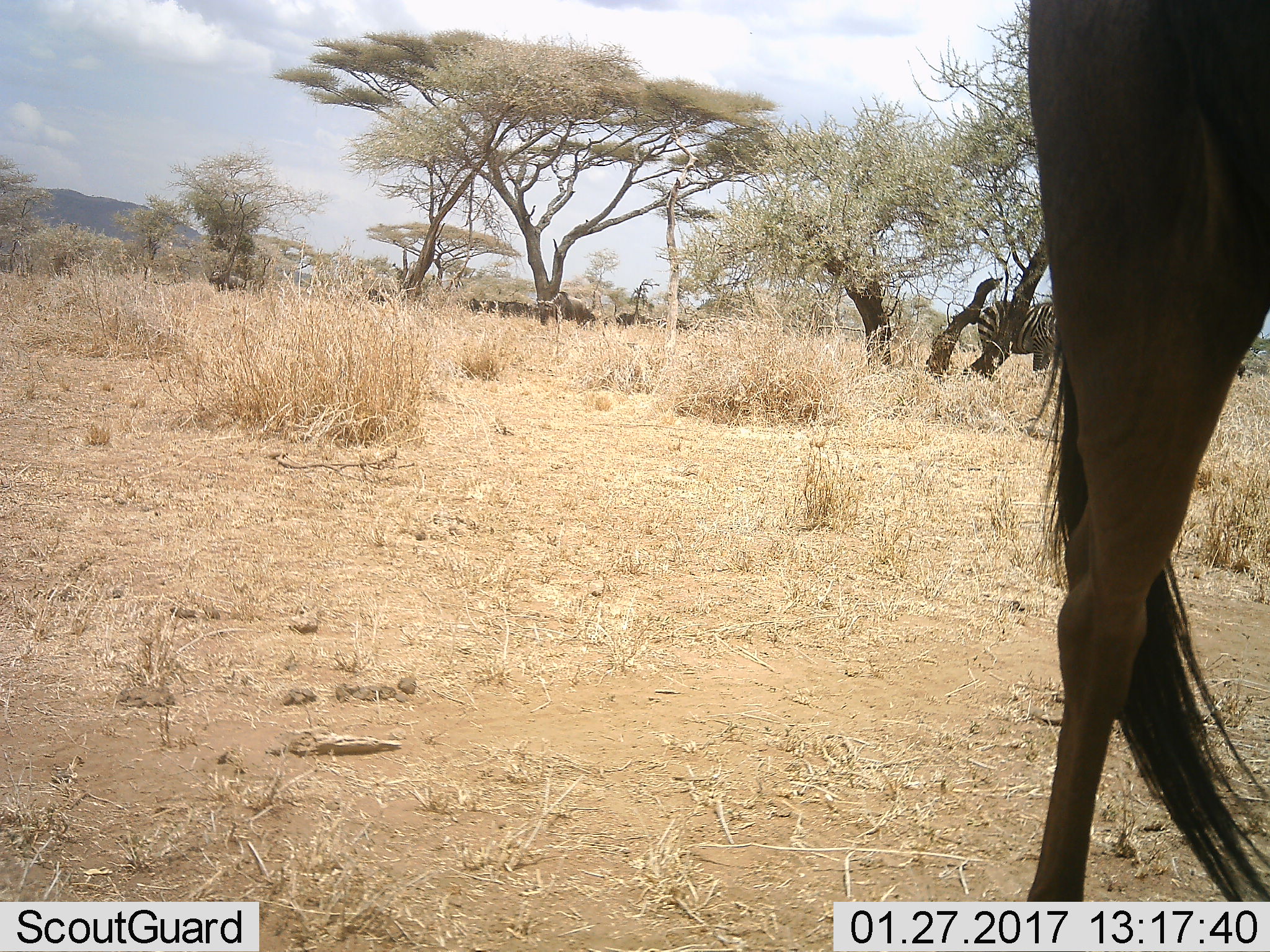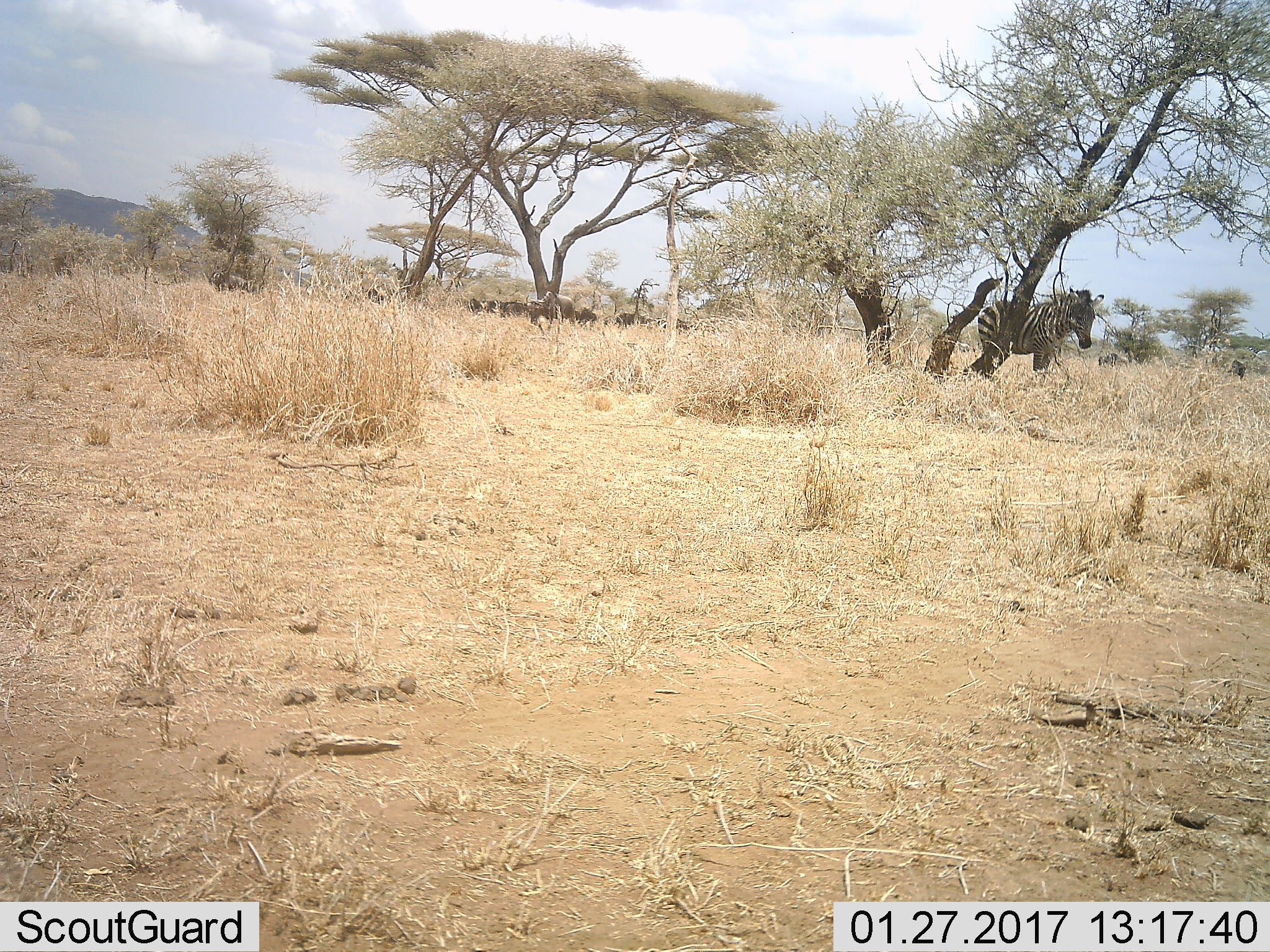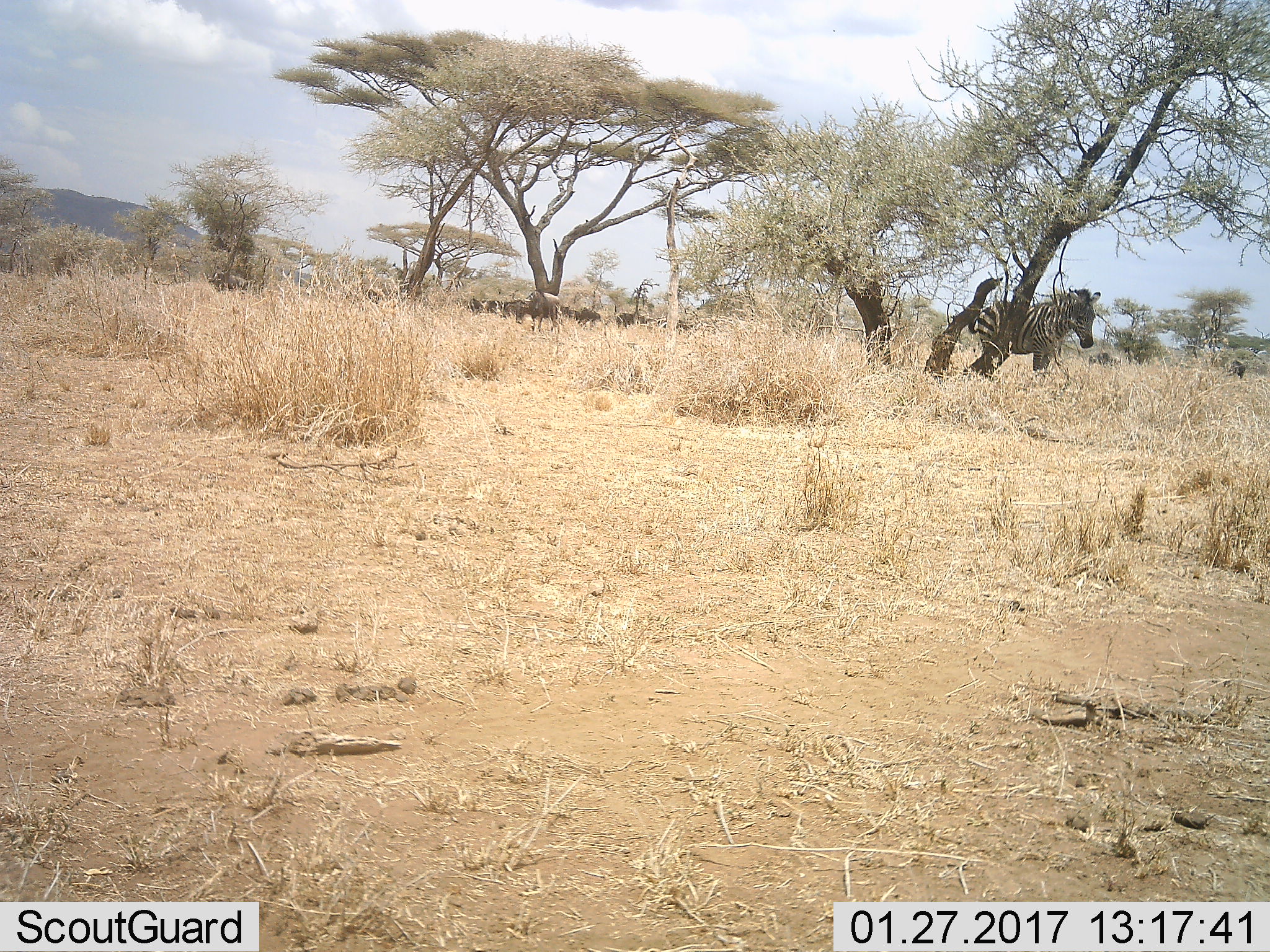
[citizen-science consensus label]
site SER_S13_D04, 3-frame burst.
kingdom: Animalia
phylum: Chordata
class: Mammalia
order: Artiodactyla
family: Bovidae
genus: Connochaetes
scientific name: Connochaetes taurinus taurinus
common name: blue wildebeest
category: wildebeestblue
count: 10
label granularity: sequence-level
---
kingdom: Animalia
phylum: Chordata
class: Mammalia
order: Perissodactyla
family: Equidae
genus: Equus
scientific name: Equus quagga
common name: plains zebra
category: zebraplains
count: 1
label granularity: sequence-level